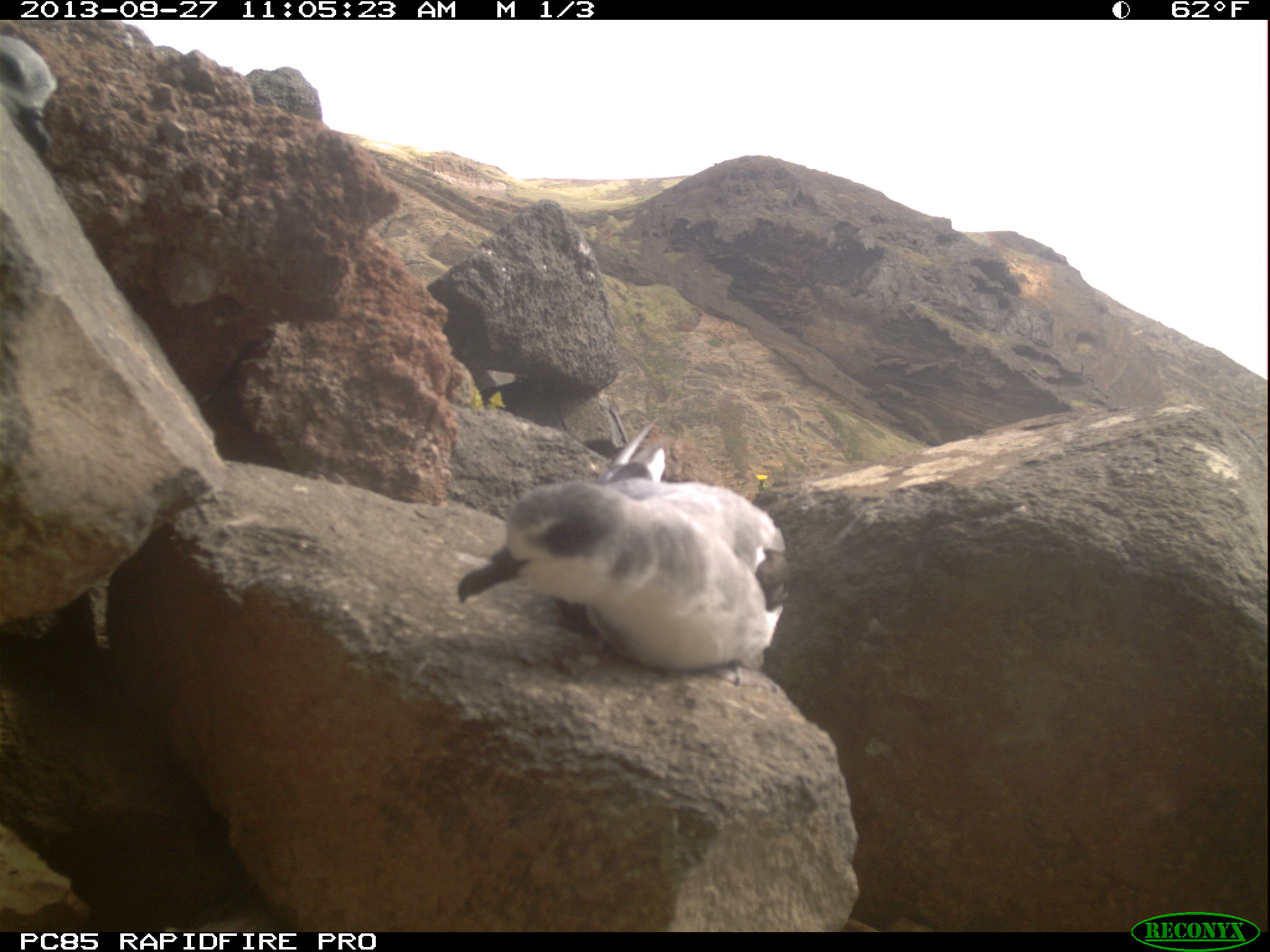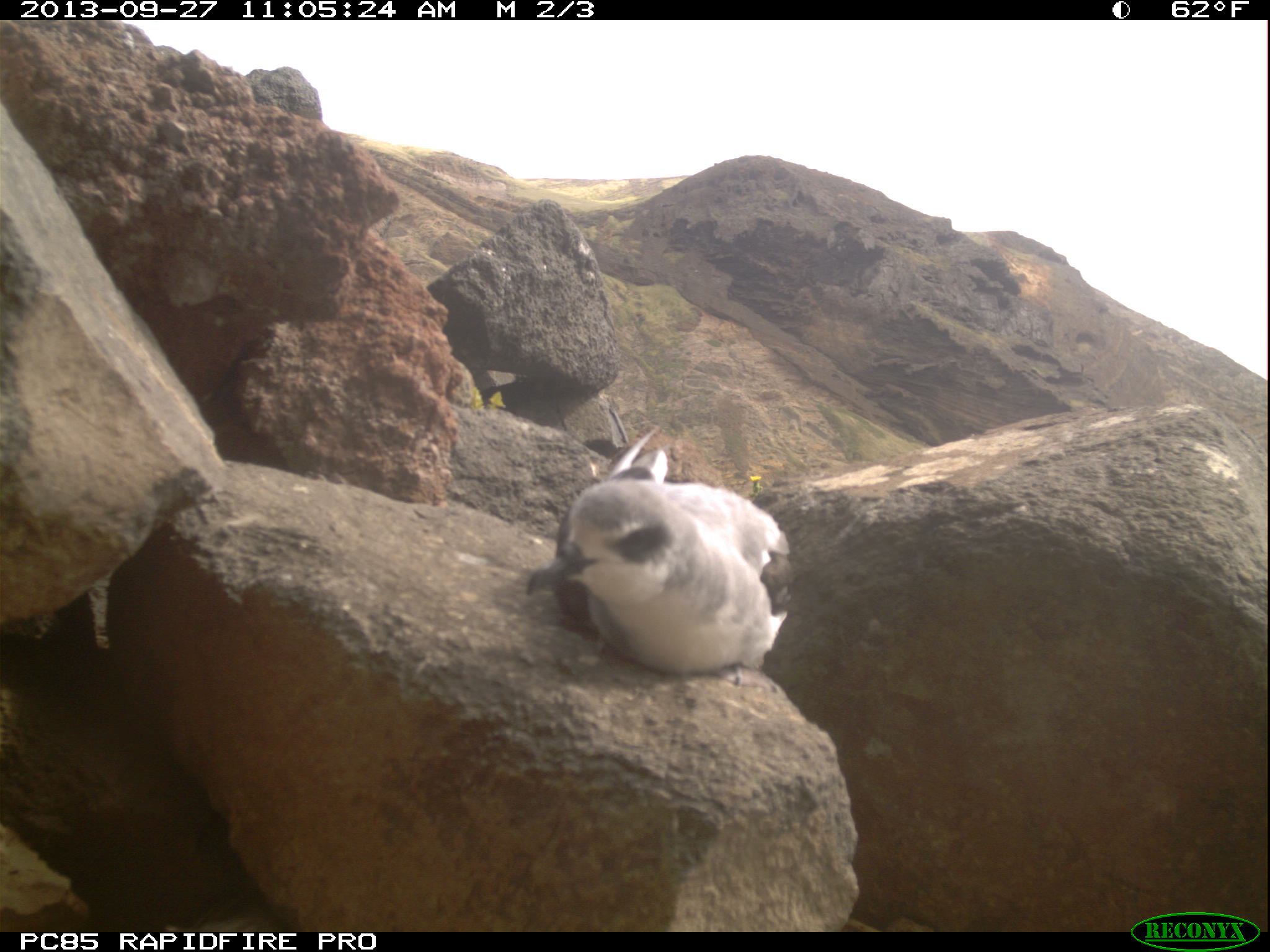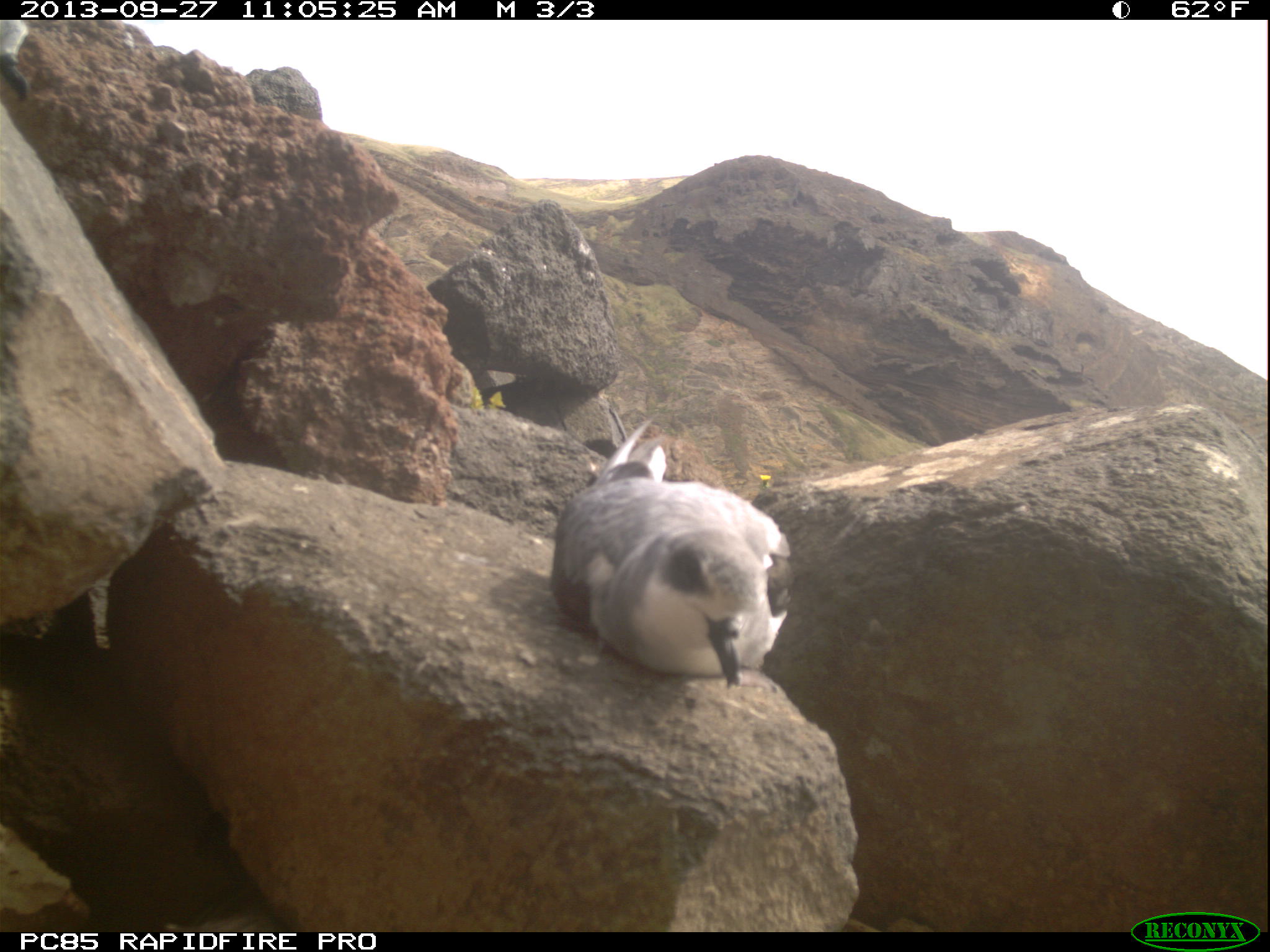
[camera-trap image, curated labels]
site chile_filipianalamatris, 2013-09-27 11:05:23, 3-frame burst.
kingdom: Animalia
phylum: Chordata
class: Aves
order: Procellariiformes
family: Procellariidae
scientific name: Procellariidae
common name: petrel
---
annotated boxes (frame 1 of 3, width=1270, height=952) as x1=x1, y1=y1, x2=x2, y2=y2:
petrel: x1=455, y1=414, x2=784, y2=683; x1=0, y1=37, x2=55, y2=159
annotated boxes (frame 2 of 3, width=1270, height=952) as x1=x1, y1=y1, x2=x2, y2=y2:
petrel: x1=523, y1=419, x2=794, y2=682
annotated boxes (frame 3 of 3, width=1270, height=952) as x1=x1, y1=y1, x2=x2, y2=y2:
petrel: x1=544, y1=403, x2=795, y2=690; x1=0, y1=21, x2=38, y2=102